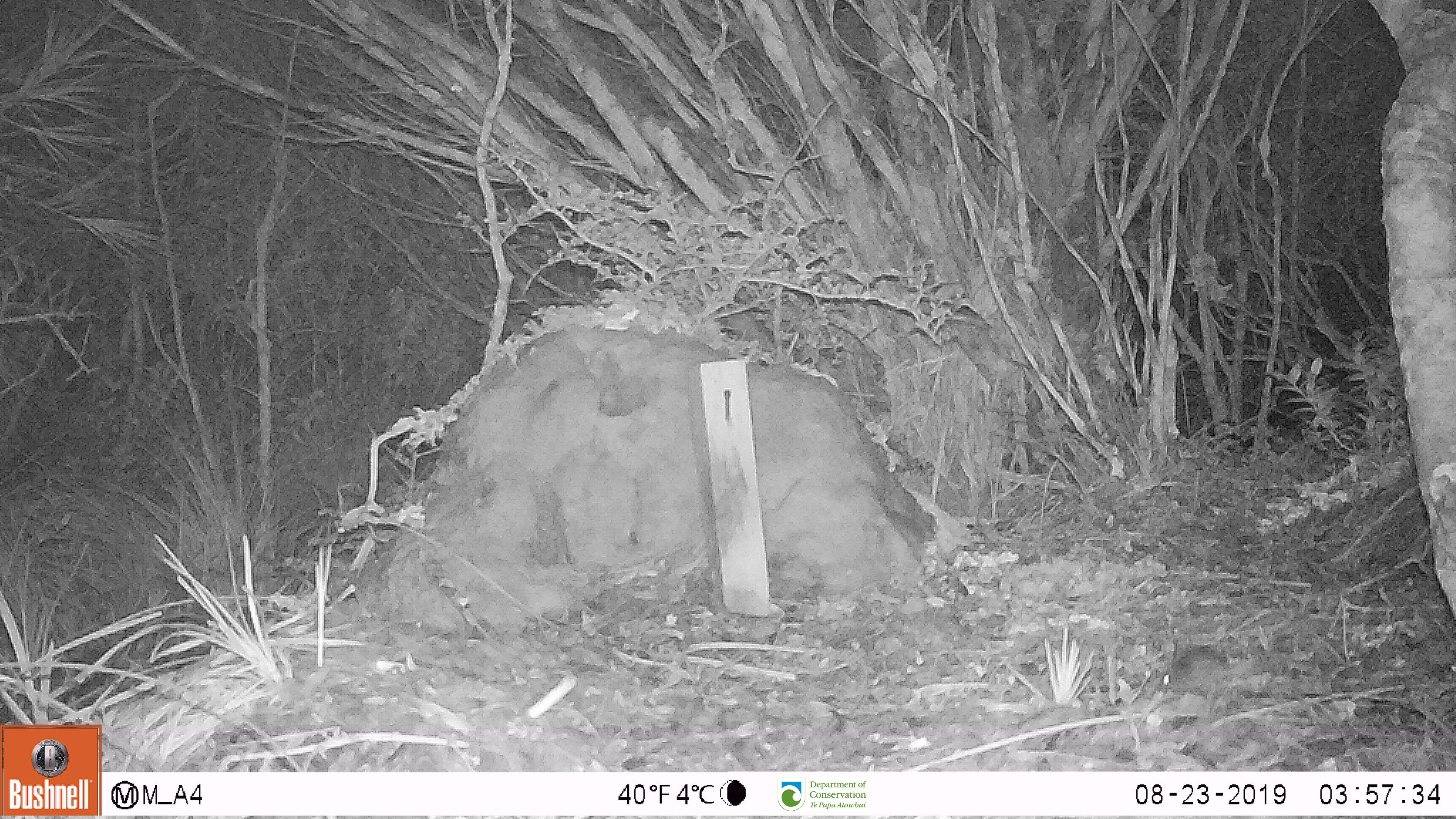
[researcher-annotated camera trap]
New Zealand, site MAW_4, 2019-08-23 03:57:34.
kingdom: Animalia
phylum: Chordata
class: Mammalia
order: Rodentia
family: Muridae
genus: Mus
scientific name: Mus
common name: mouse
Mouse (Mus).